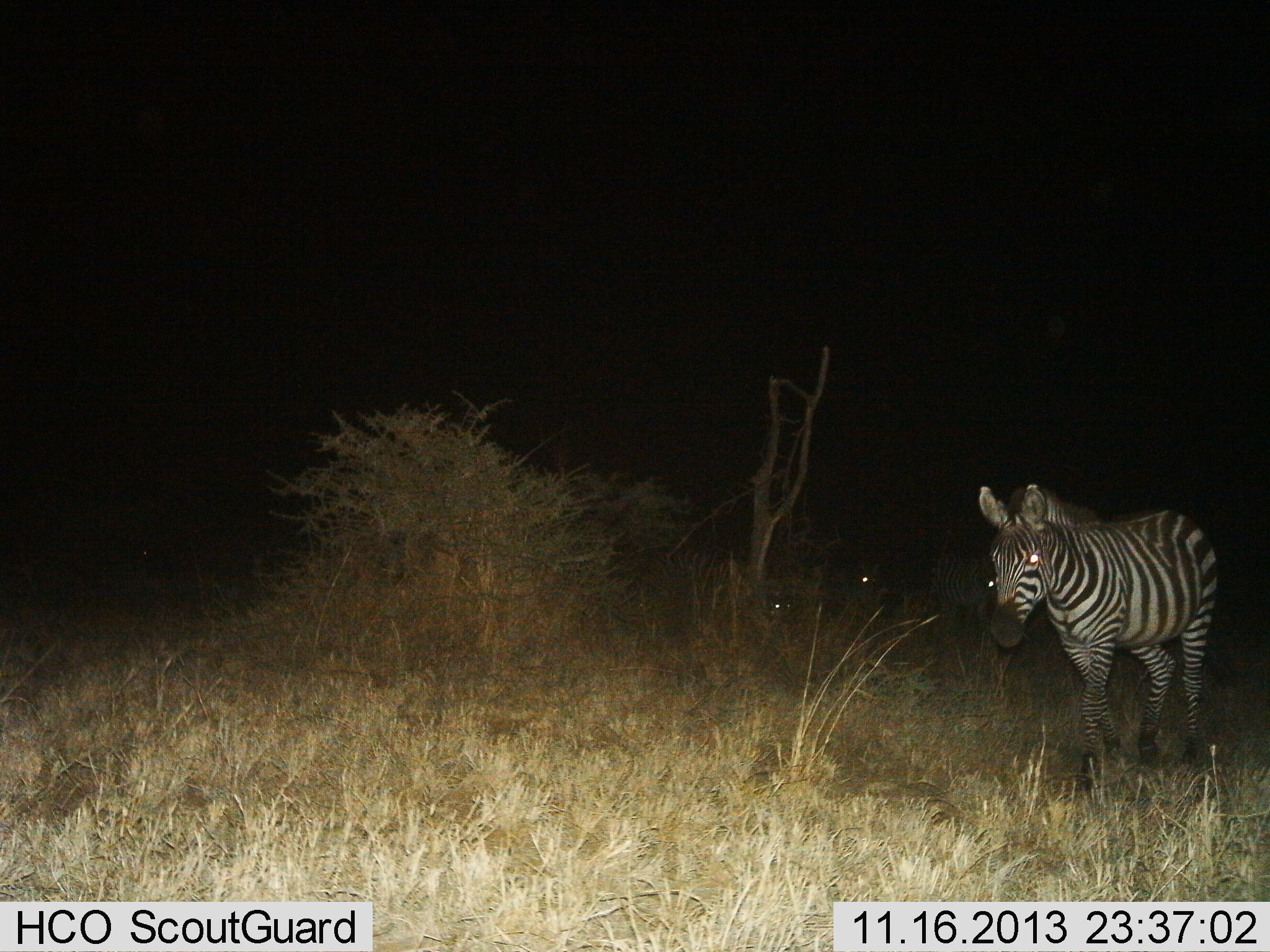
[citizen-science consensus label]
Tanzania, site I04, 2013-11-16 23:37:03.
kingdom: Animalia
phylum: Chordata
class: Mammalia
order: Perissodactyla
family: Equidae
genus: Equus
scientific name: Equus quagga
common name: plains zebra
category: zebra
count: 3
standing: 50%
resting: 0%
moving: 60%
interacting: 0%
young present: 0%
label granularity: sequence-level